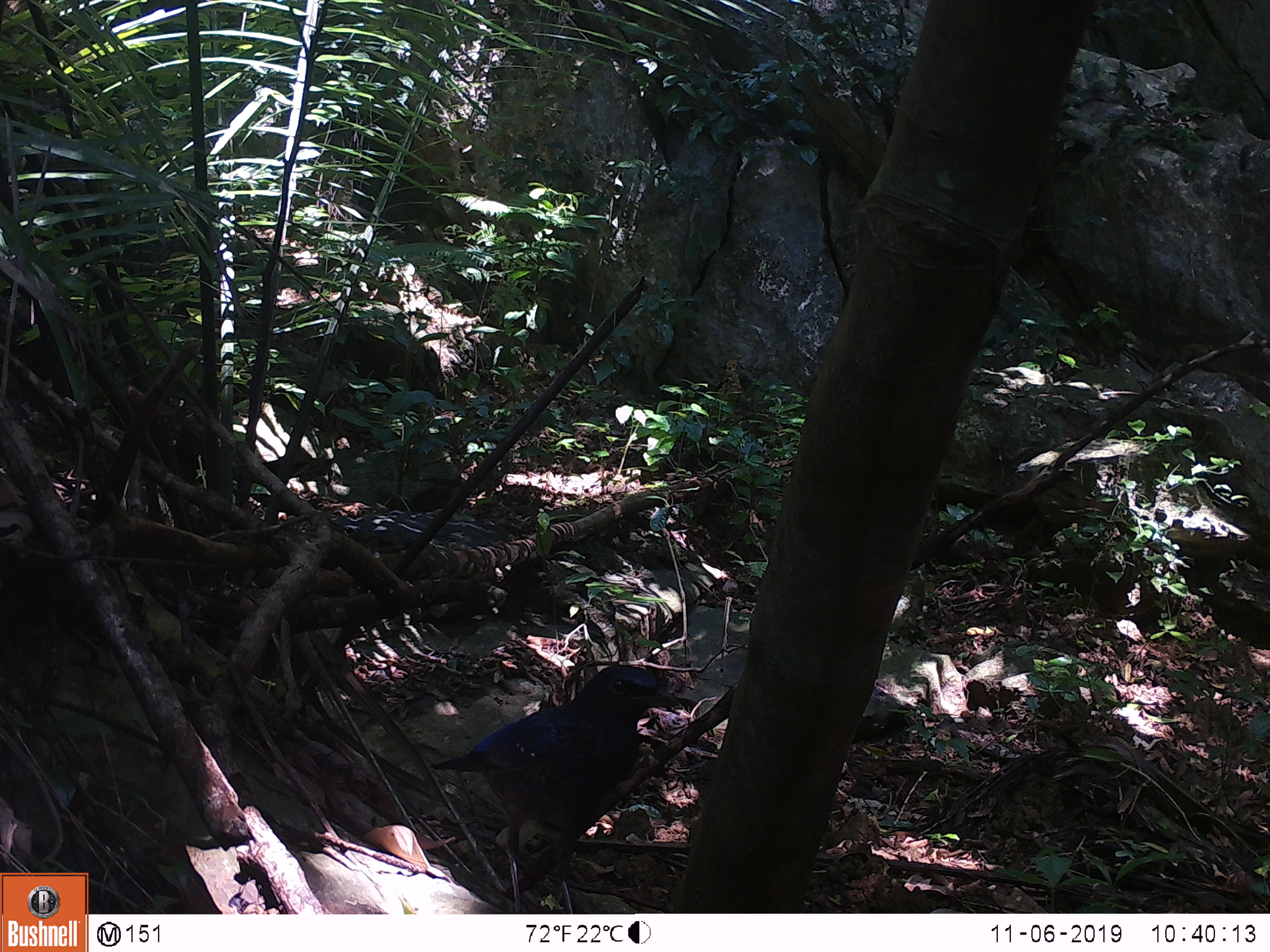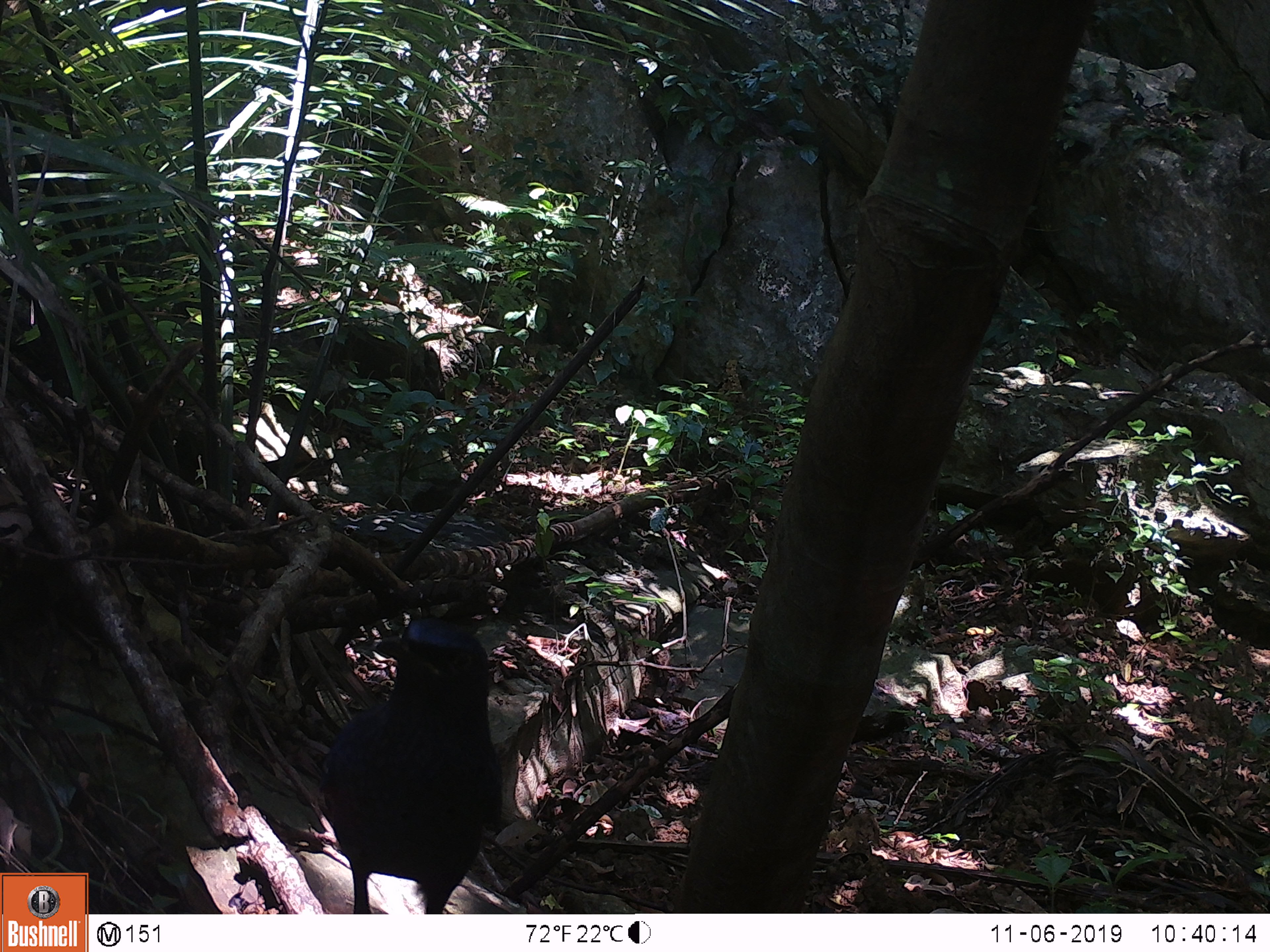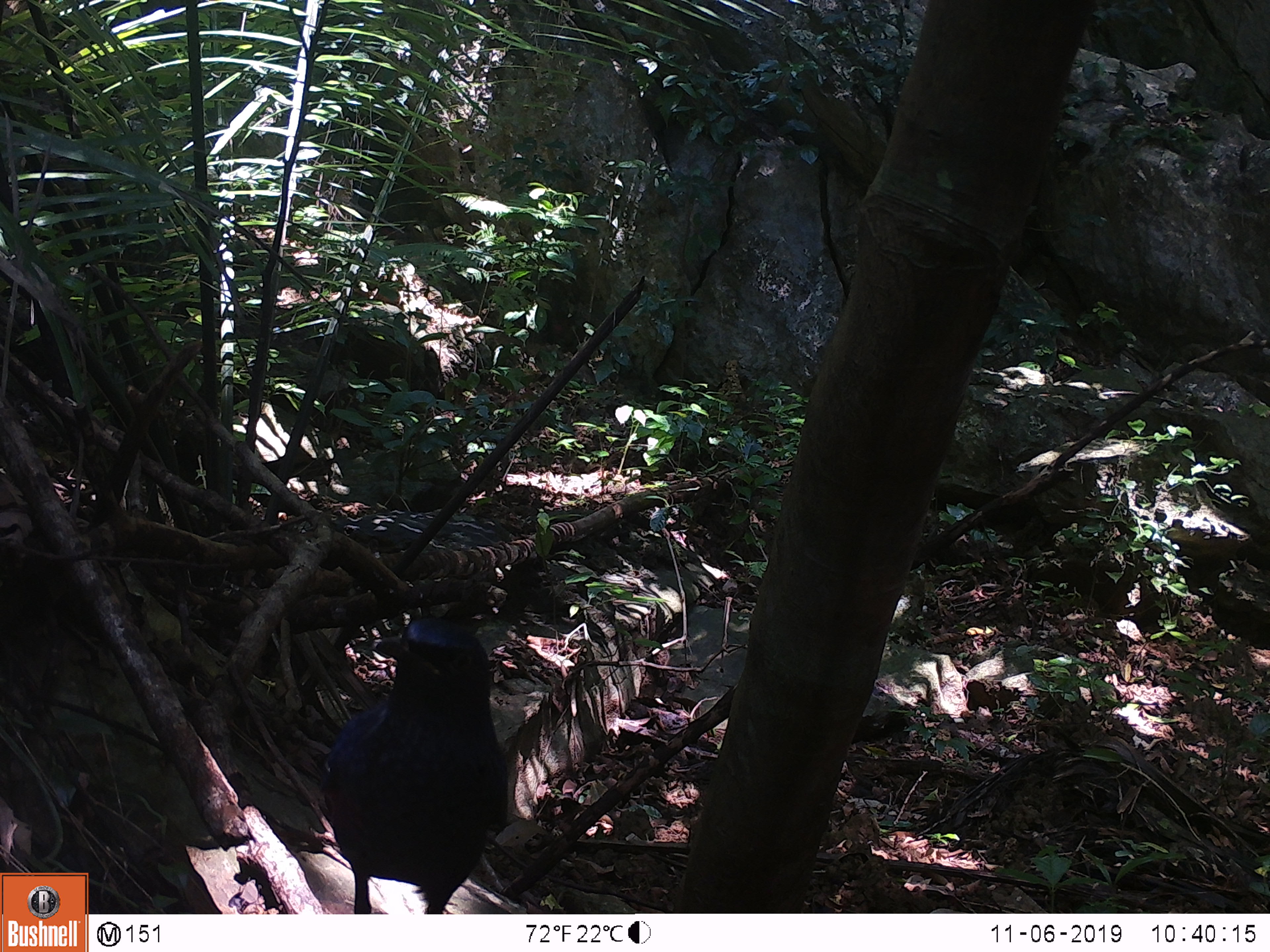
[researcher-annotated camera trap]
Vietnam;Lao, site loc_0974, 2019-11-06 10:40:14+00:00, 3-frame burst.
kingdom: Animalia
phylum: Chordata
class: Aves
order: Passeriformes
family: Muscicapidae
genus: Myophonus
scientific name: Myophonus caeruleus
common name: blue whistling thrush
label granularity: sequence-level